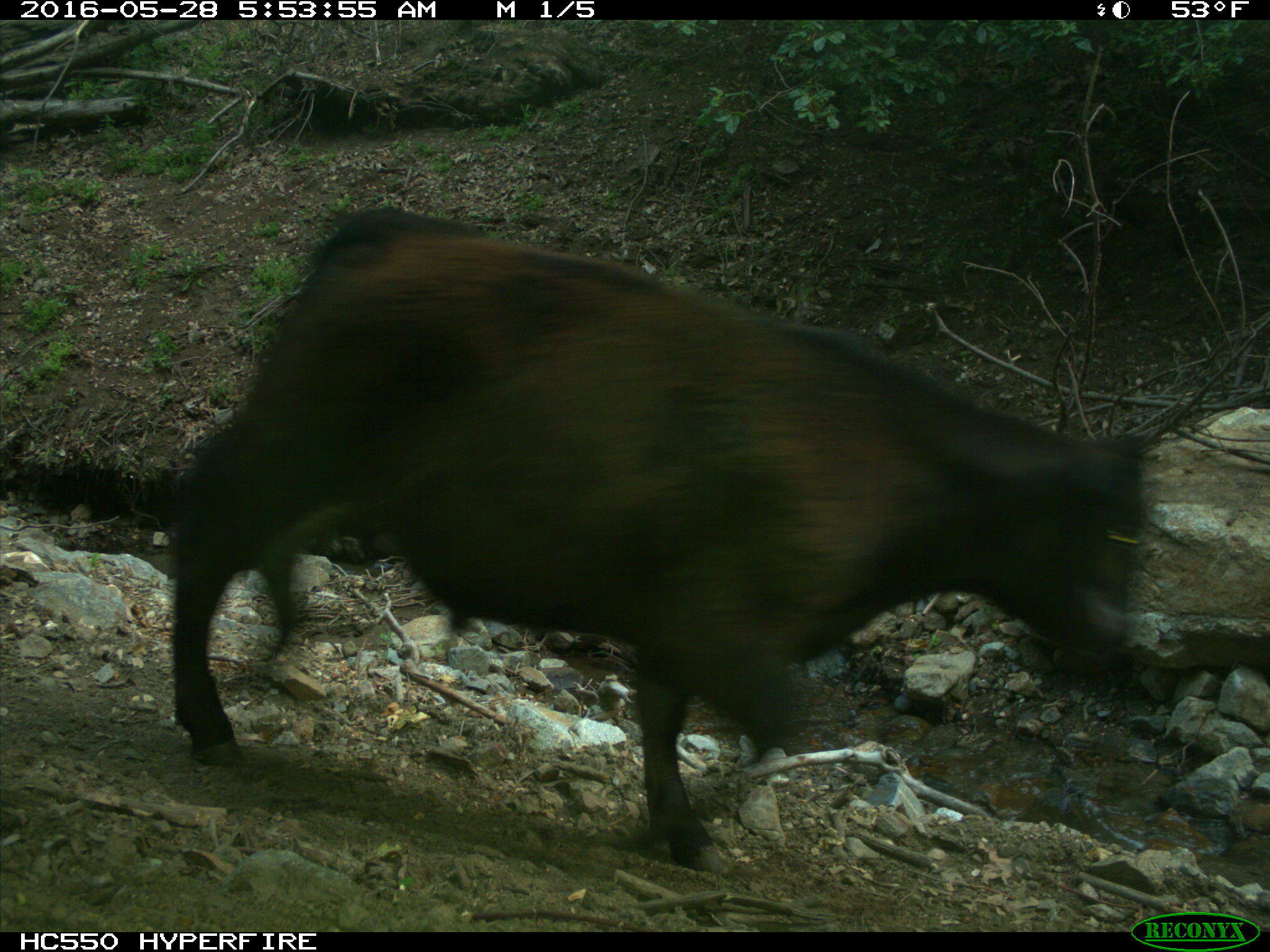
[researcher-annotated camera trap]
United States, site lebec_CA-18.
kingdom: Animalia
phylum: Chordata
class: Mammalia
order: Artiodactyla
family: Bovidae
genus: Bos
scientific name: Bos taurus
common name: domestic cow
Bos taurus (domestic cow).